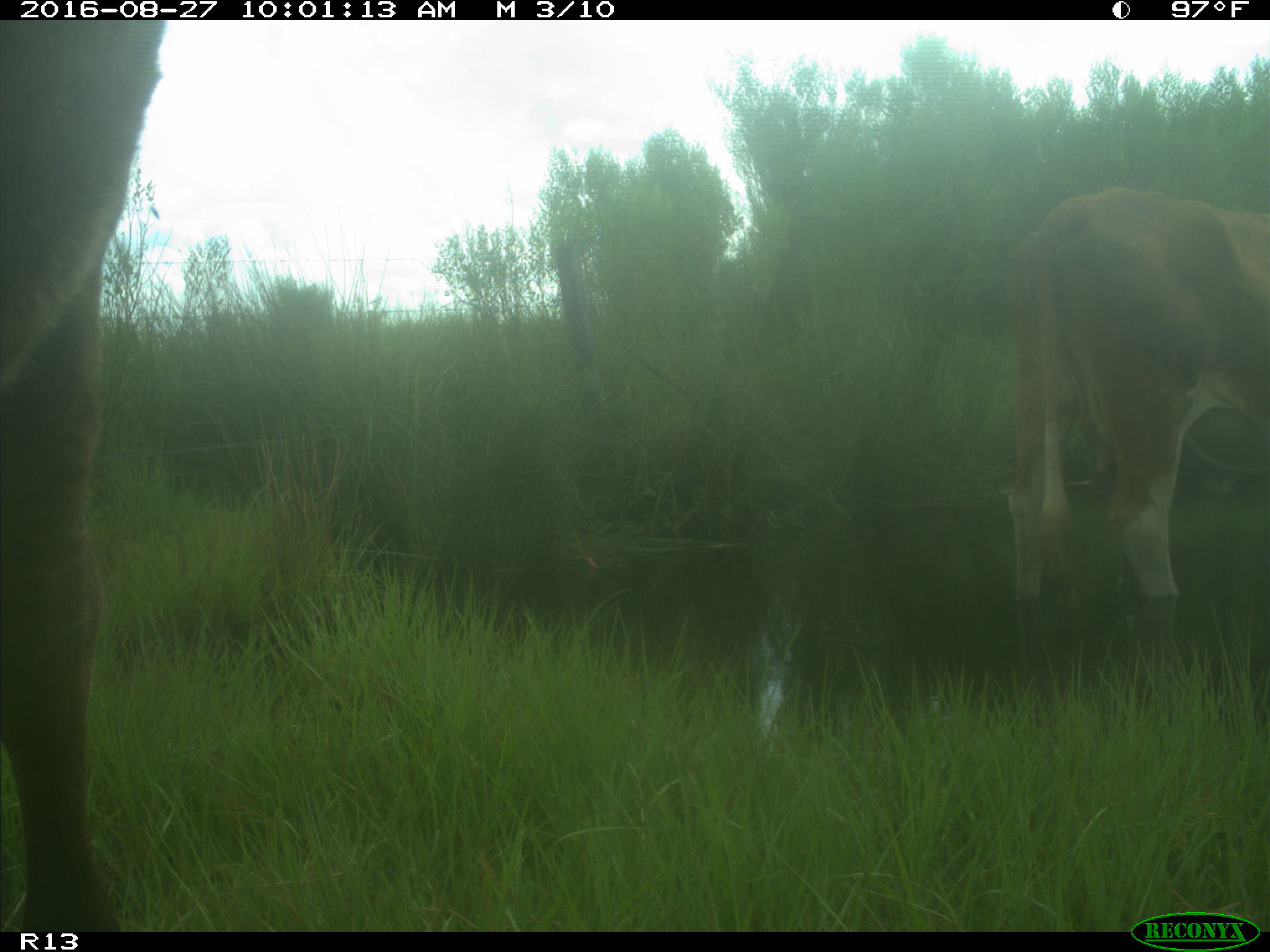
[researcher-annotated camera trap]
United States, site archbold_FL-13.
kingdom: Animalia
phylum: Chordata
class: Mammalia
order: Artiodactyla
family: Bovidae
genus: Bos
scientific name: Bos taurus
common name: domestic cow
Bos taurus (domestic cow).